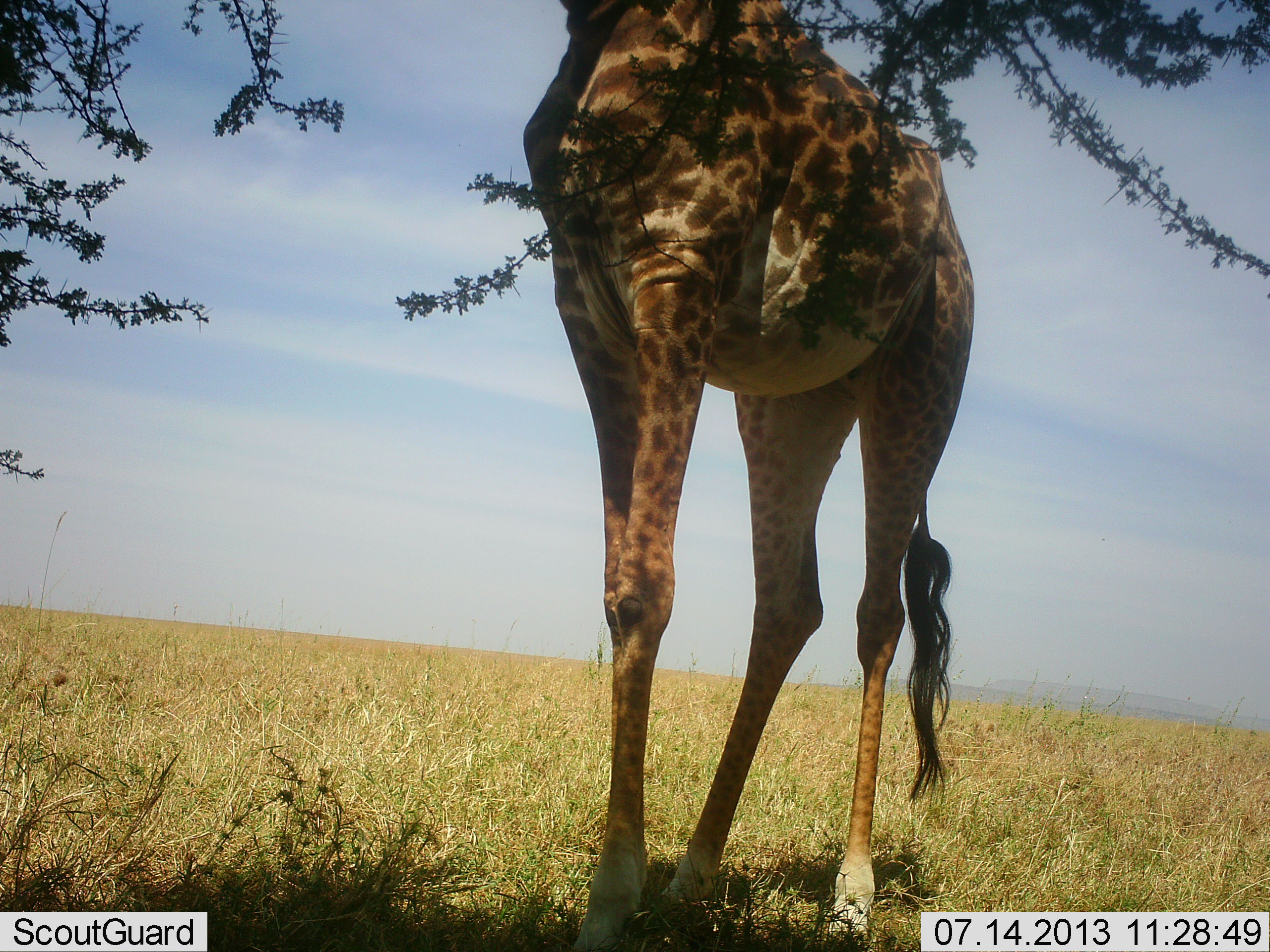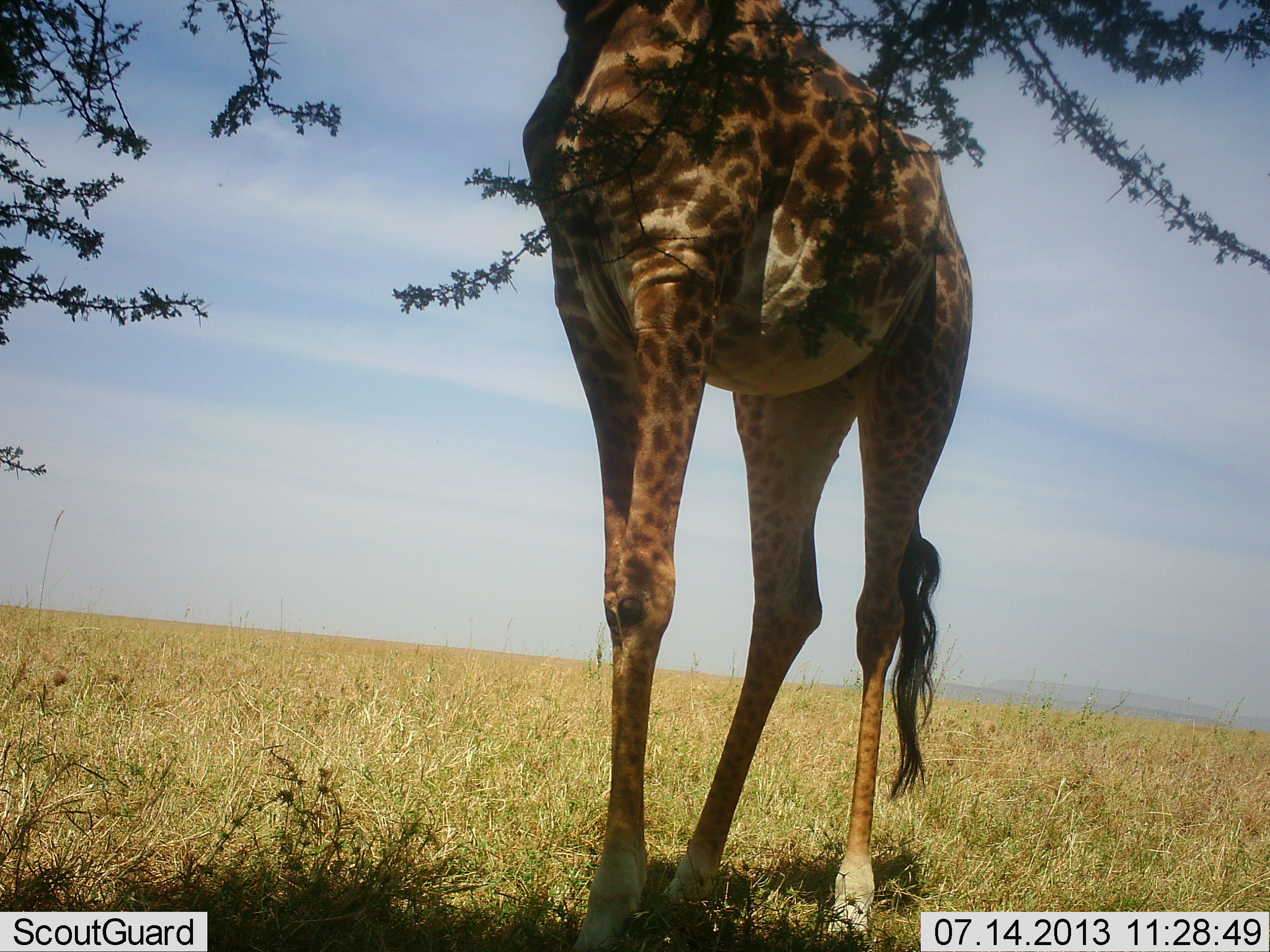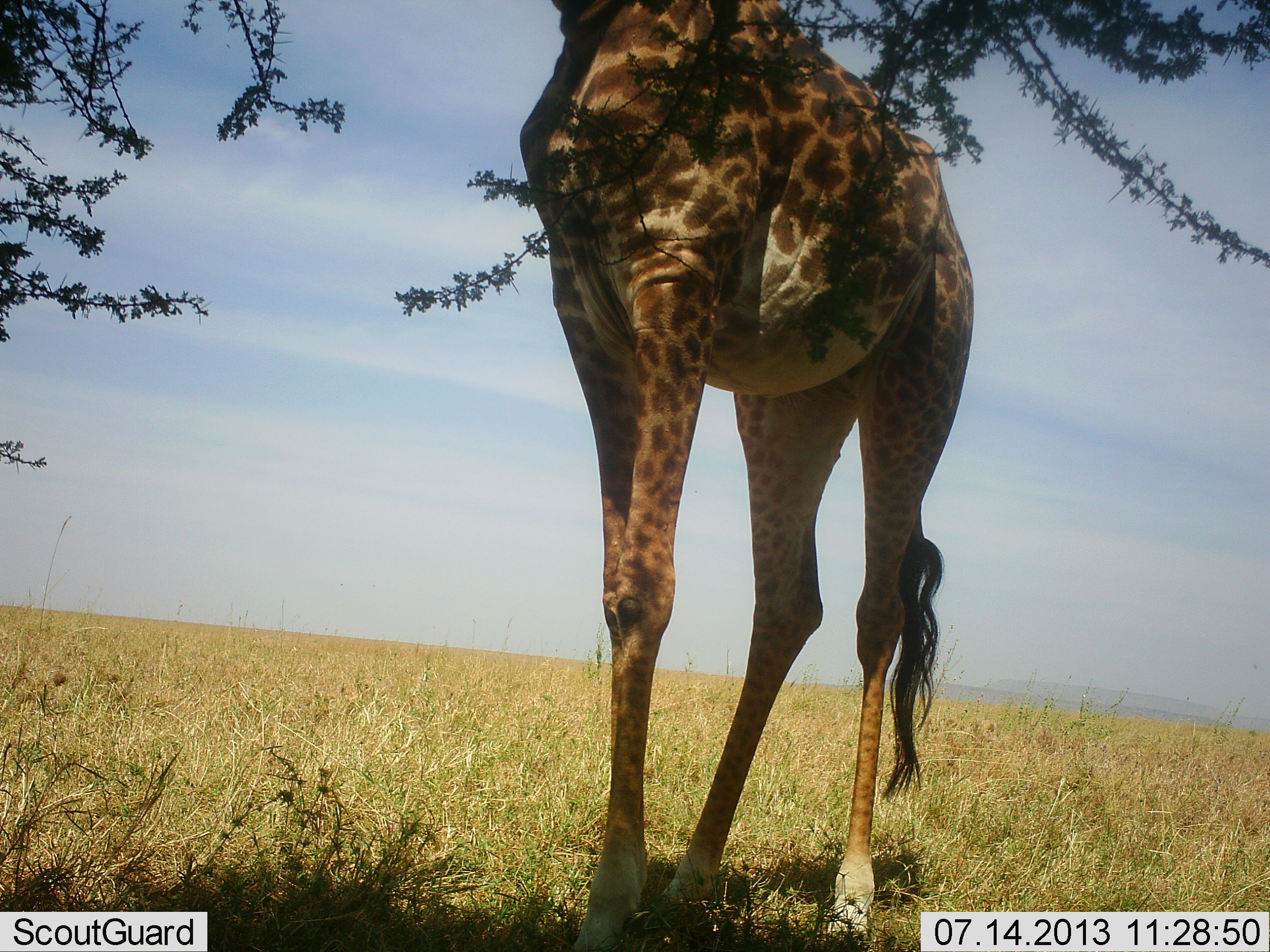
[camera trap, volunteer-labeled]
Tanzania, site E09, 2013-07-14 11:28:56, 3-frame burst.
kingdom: Animalia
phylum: Chordata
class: Mammalia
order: Artiodactyla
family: Giraffidae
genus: Giraffa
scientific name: Giraffa camelopardalis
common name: giraffe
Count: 1.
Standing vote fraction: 90%.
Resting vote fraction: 0%.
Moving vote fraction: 0%.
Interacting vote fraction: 0%.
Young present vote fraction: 0%.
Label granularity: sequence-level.